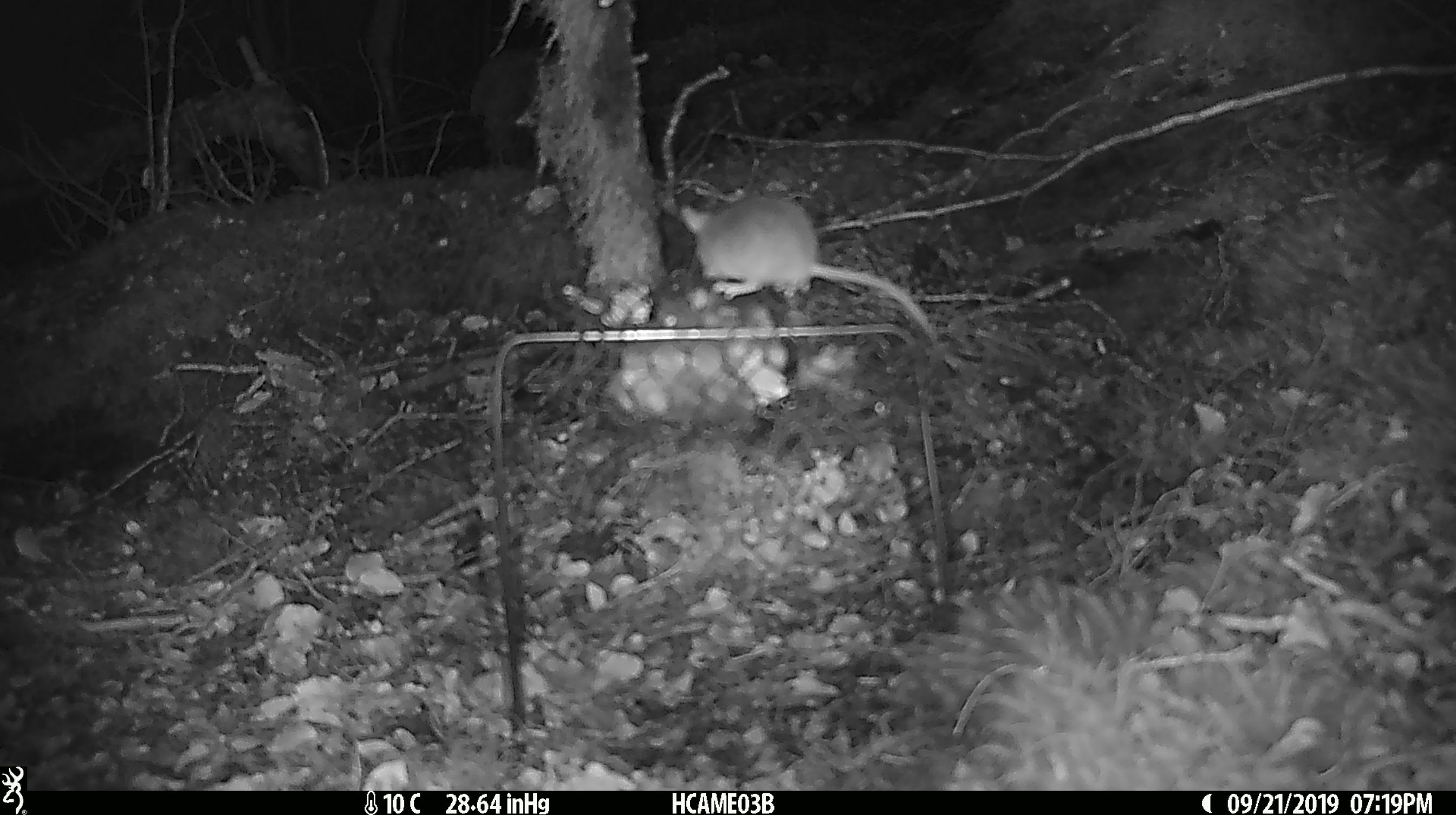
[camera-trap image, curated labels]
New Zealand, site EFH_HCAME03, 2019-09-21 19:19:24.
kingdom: Animalia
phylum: Chordata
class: Mammalia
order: Rodentia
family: Muridae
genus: Mus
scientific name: Mus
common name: mouse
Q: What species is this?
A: Mouse (Mus).